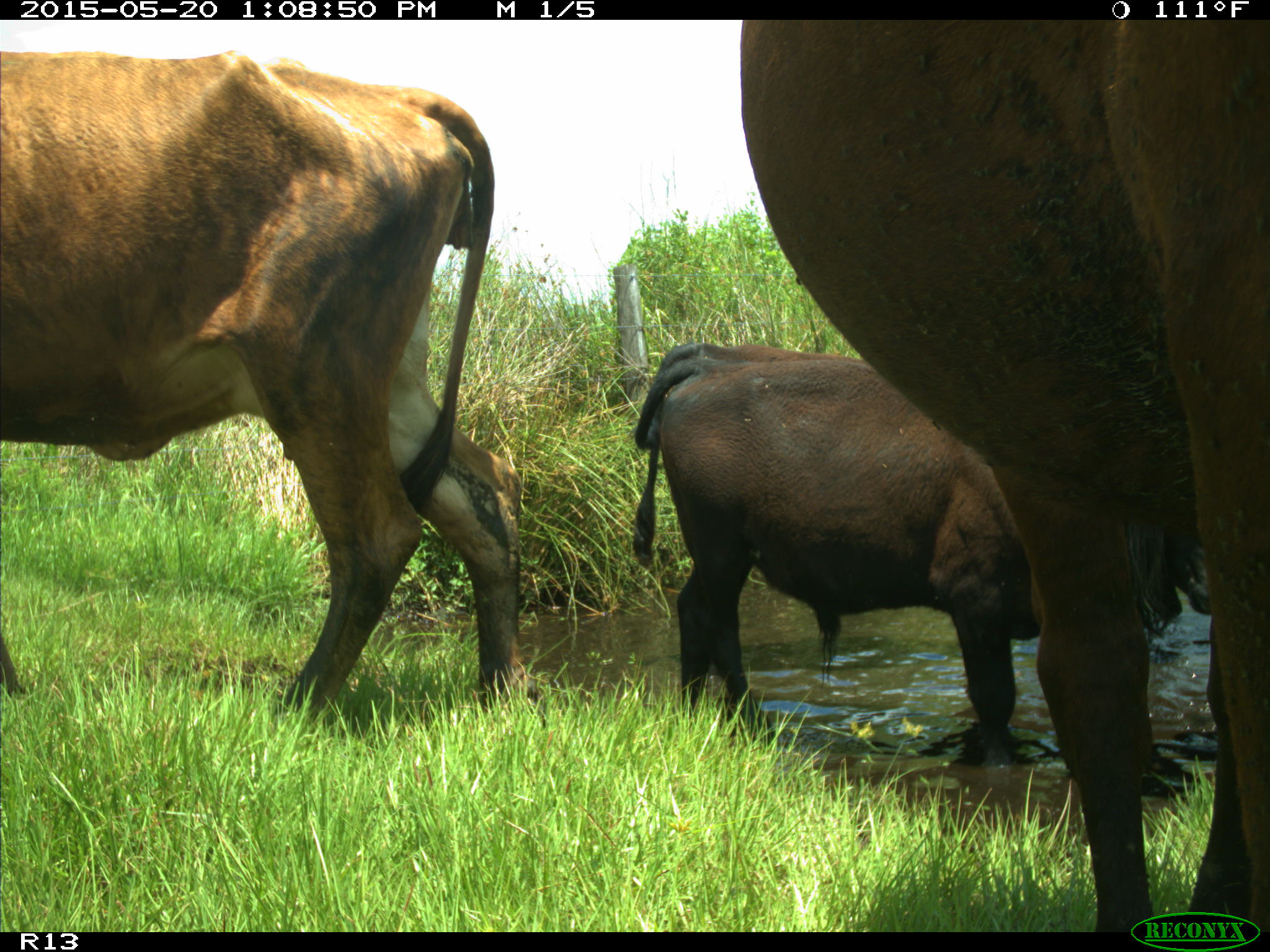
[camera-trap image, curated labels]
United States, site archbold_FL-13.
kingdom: Animalia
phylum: Chordata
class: Mammalia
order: Artiodactyla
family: Bovidae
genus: Bos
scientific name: Bos taurus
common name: domestic cow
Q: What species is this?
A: Bos taurus (domestic cow).